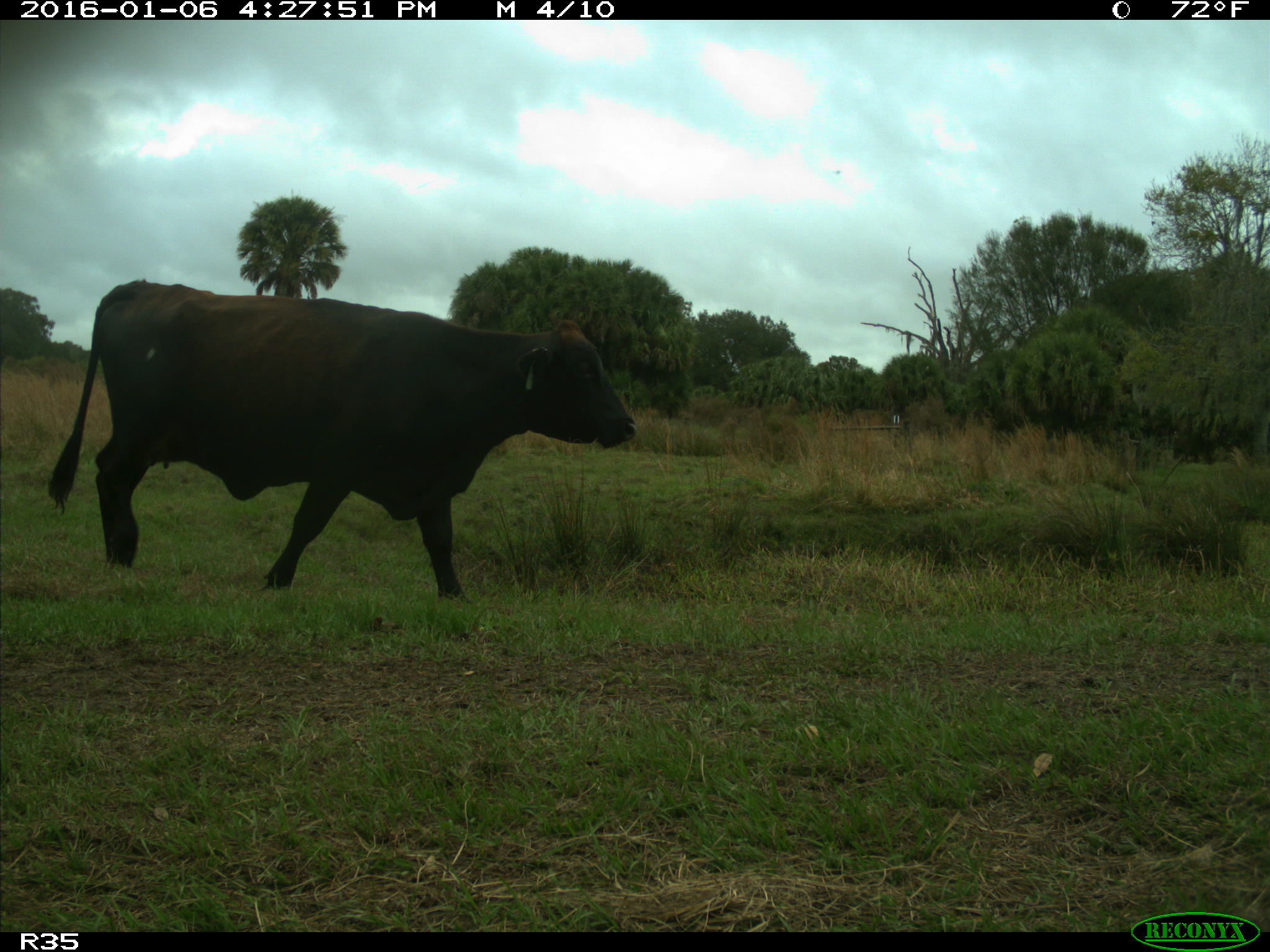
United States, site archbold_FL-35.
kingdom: Animalia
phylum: Chordata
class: Mammalia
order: Artiodactyla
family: Bovidae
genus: Bos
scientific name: Bos taurus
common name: domestic cow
Bos taurus (domestic cow).